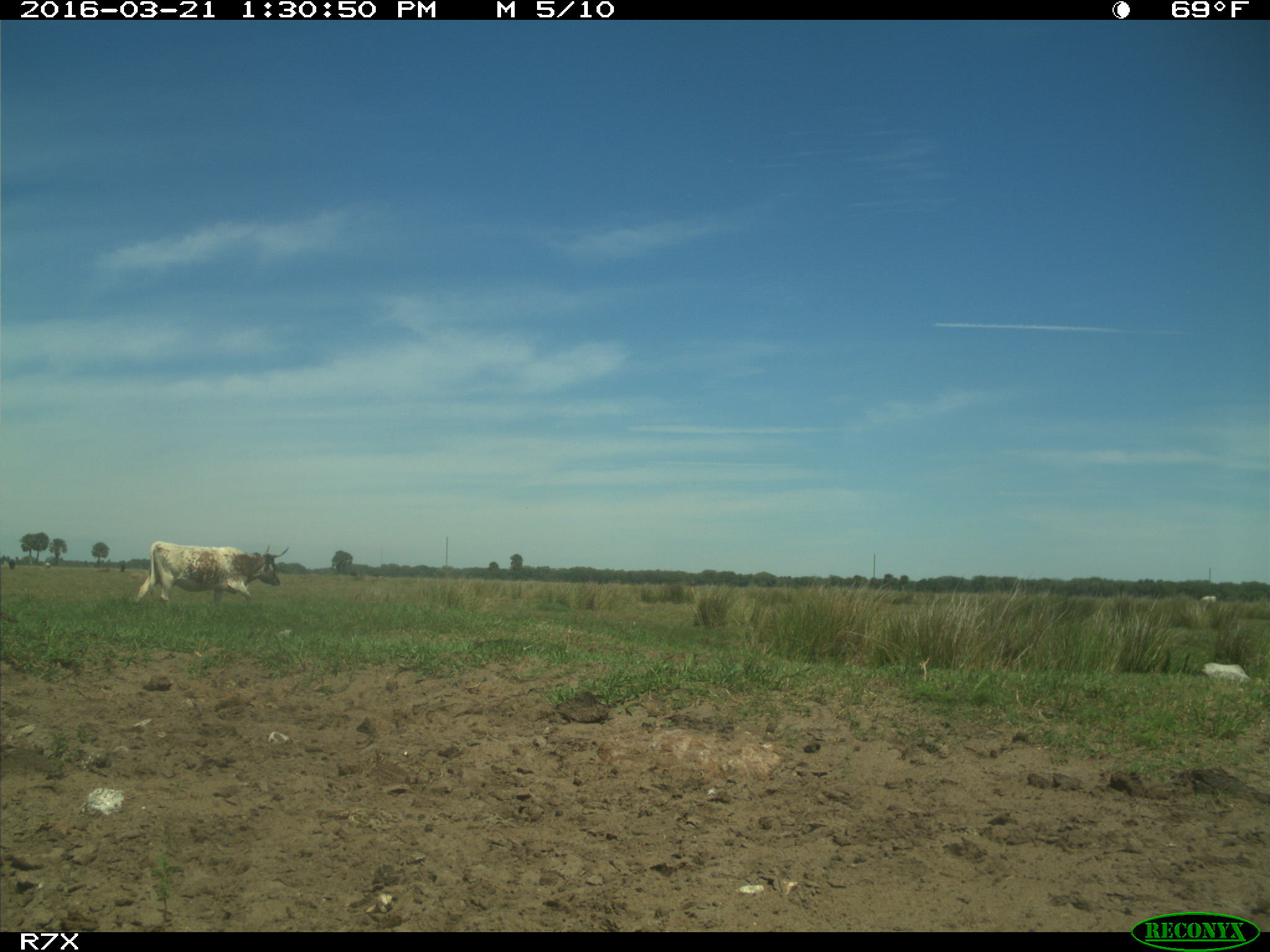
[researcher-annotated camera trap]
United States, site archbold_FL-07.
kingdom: Animalia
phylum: Chordata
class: Mammalia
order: Artiodactyla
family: Bovidae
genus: Bos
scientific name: Bos taurus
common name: domestic cow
Bos taurus (domestic cow).